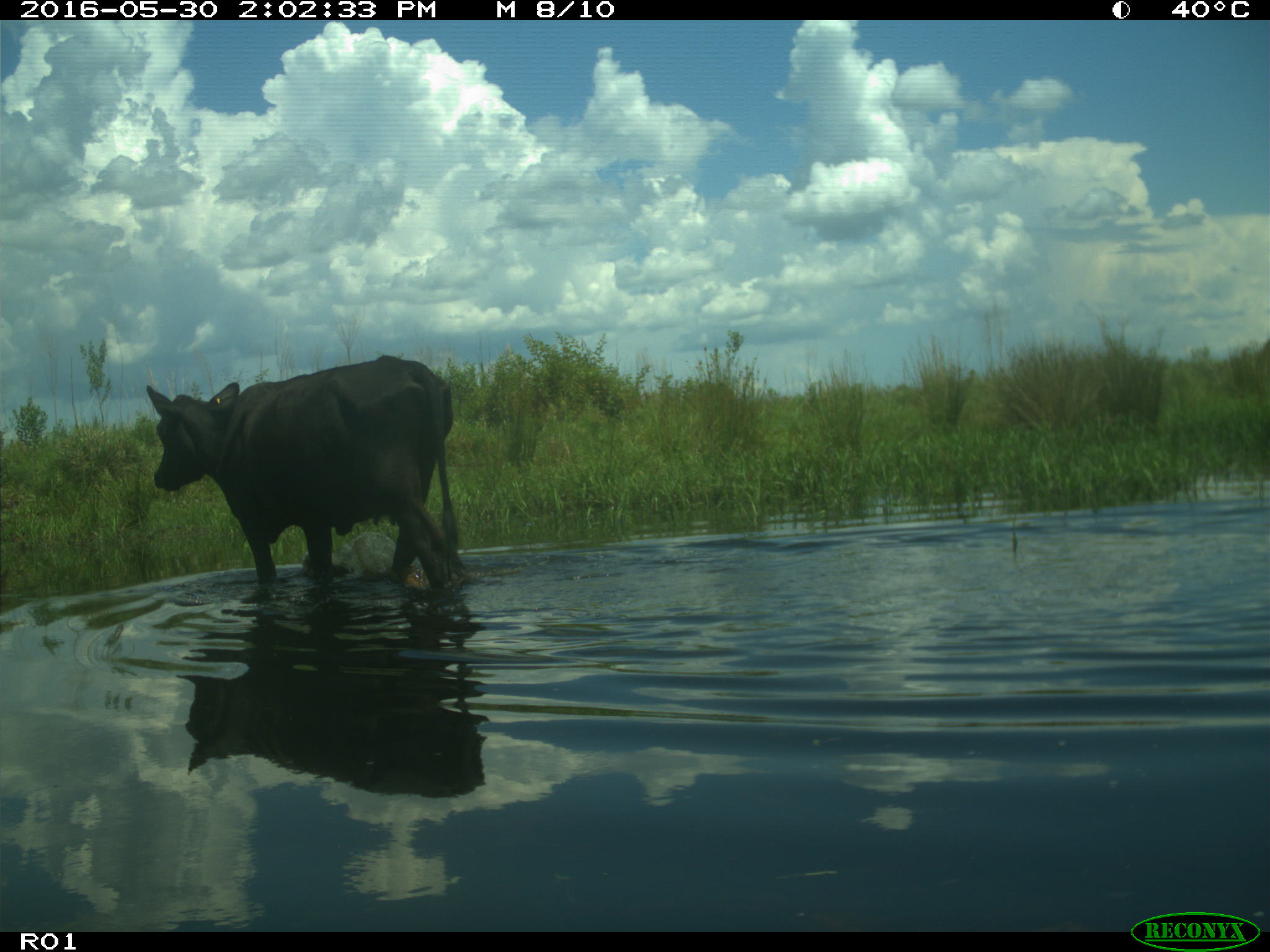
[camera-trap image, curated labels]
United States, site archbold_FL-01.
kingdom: Animalia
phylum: Chordata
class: Mammalia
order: Artiodactyla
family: Bovidae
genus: Bos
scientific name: Bos taurus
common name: domestic cow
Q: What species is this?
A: Bos taurus (domestic cow).